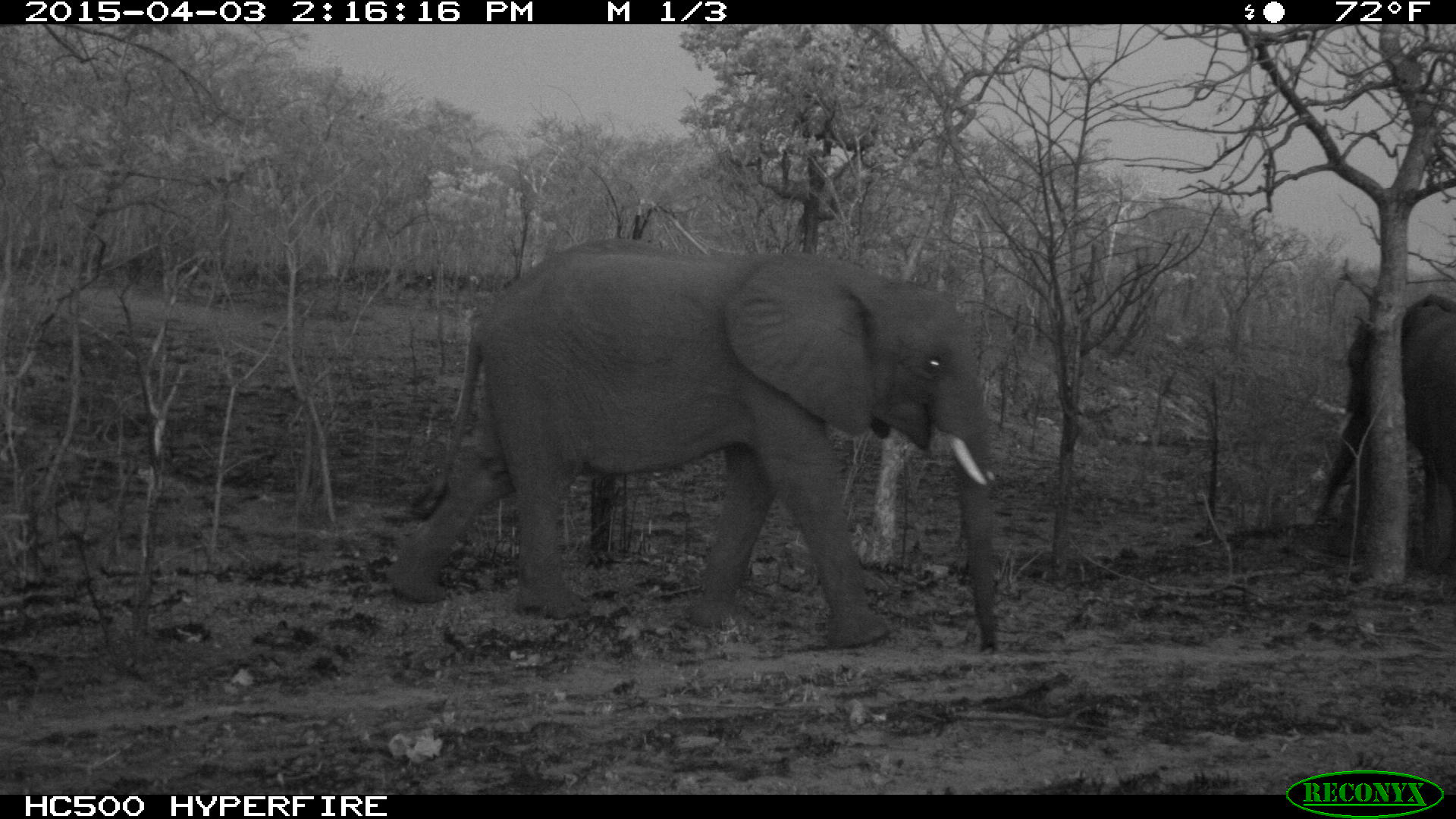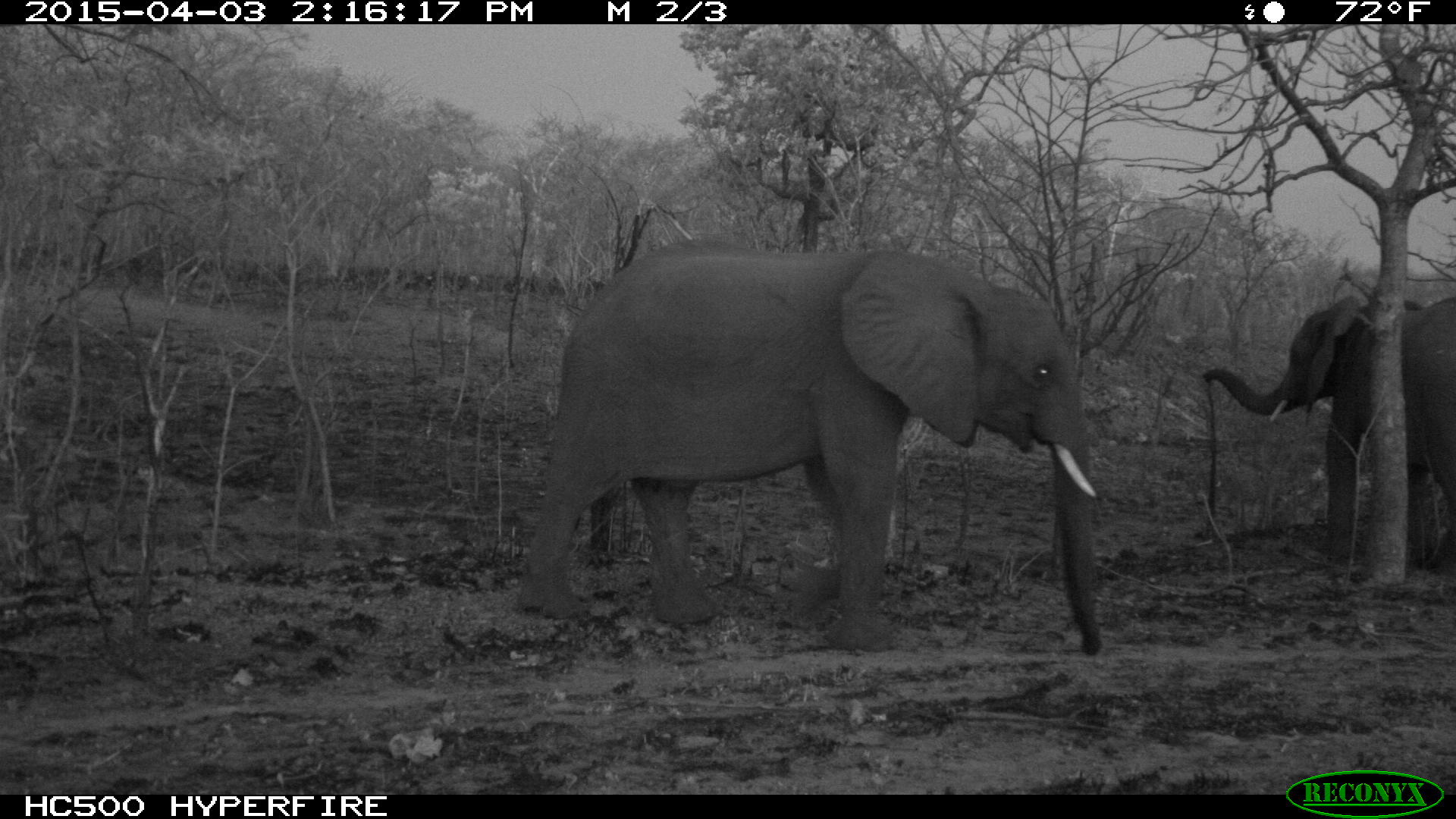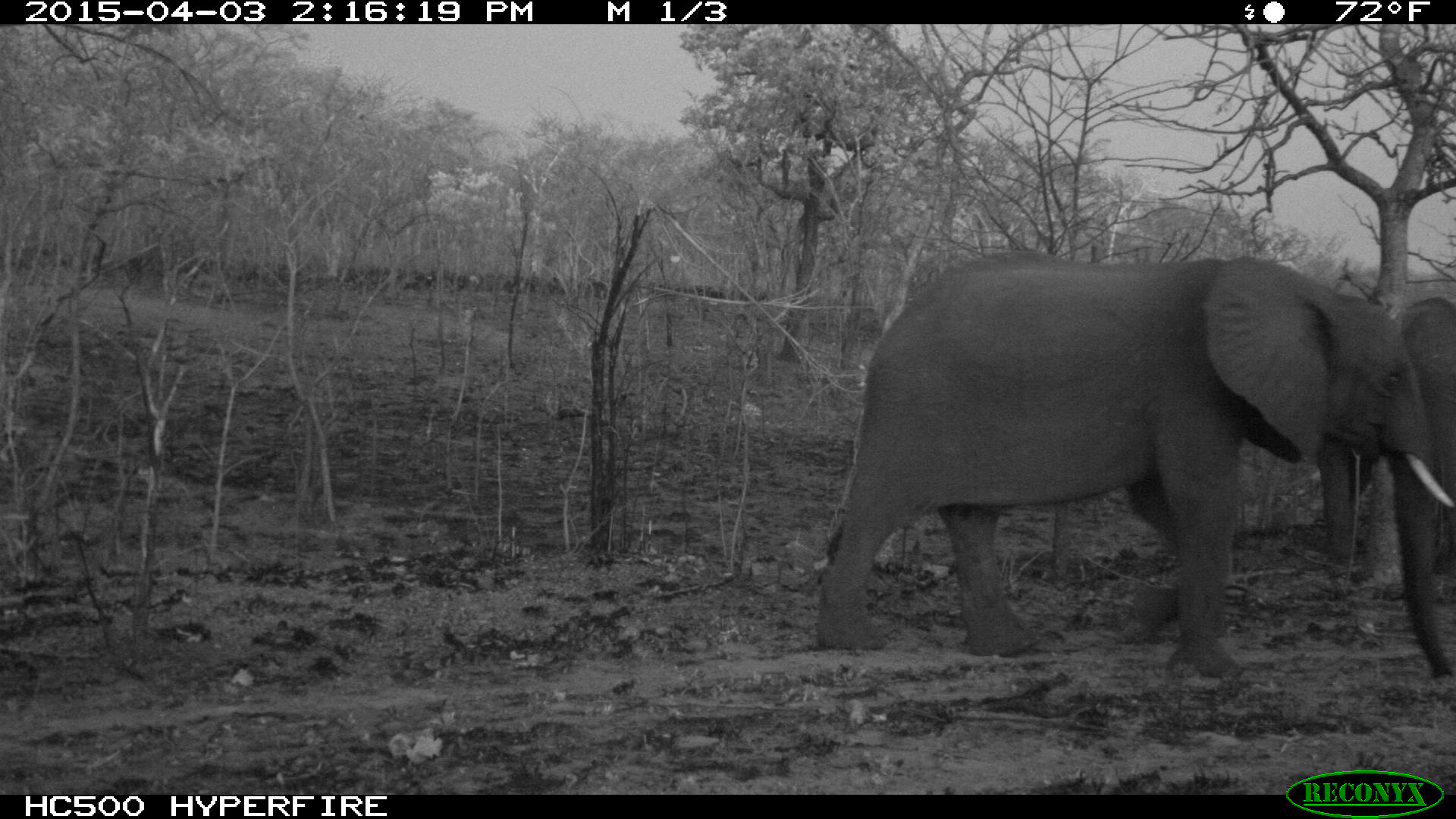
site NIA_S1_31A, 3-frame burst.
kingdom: Animalia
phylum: Chordata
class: Mammalia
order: Proboscidea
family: Elephantidae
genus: Loxodonta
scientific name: Loxodonta africana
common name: african bush elephant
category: elephant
Elephant (african bush elephant) (Loxodonta africana), count 2. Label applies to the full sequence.